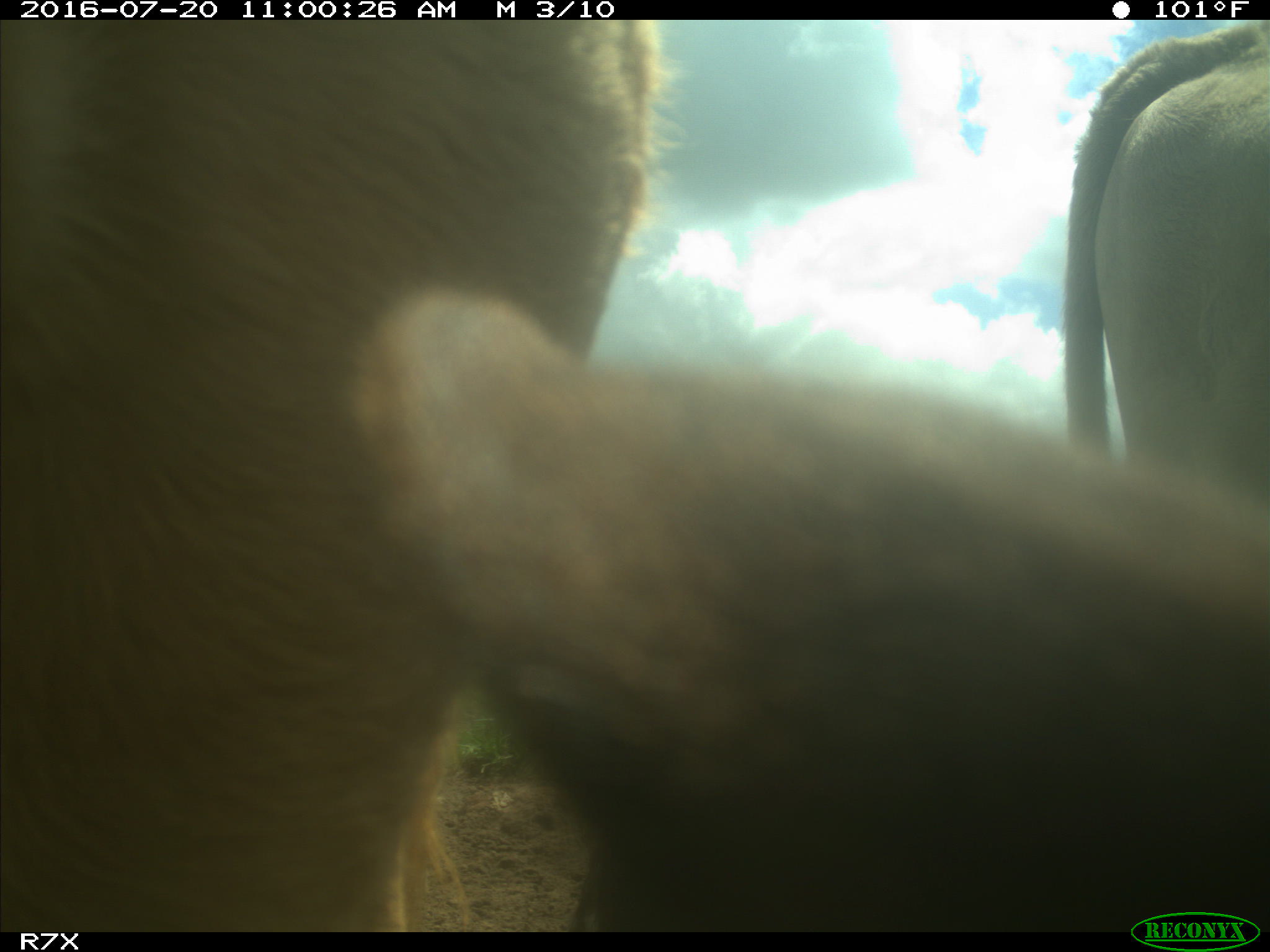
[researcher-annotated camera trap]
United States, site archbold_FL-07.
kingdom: Animalia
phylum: Chordata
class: Mammalia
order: Artiodactyla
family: Bovidae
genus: Bos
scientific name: Bos taurus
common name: domestic cow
Bos taurus (domestic cow).